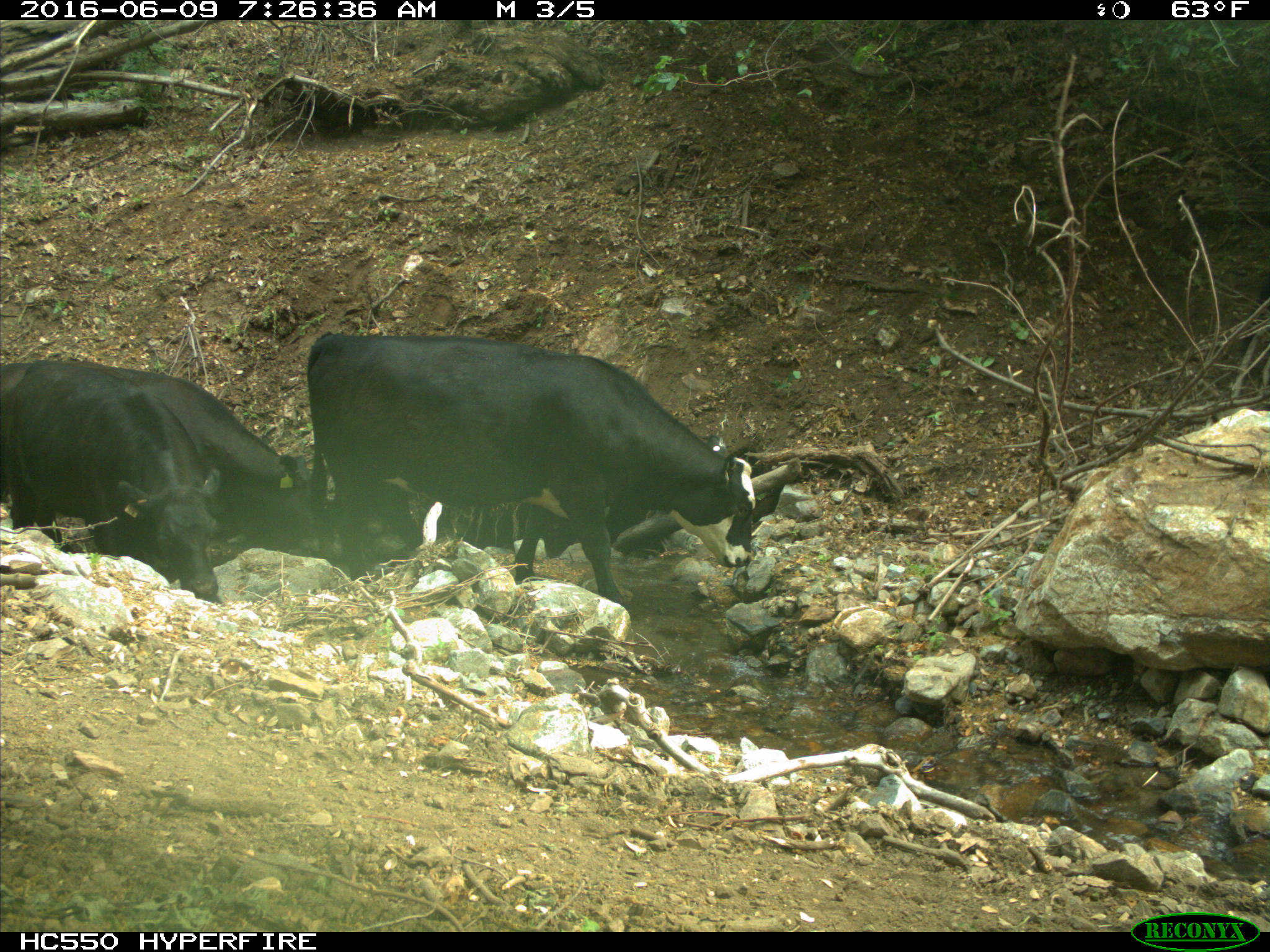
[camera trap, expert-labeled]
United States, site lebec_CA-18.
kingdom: Animalia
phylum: Chordata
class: Mammalia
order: Artiodactyla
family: Bovidae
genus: Bos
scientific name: Bos taurus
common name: domestic cow